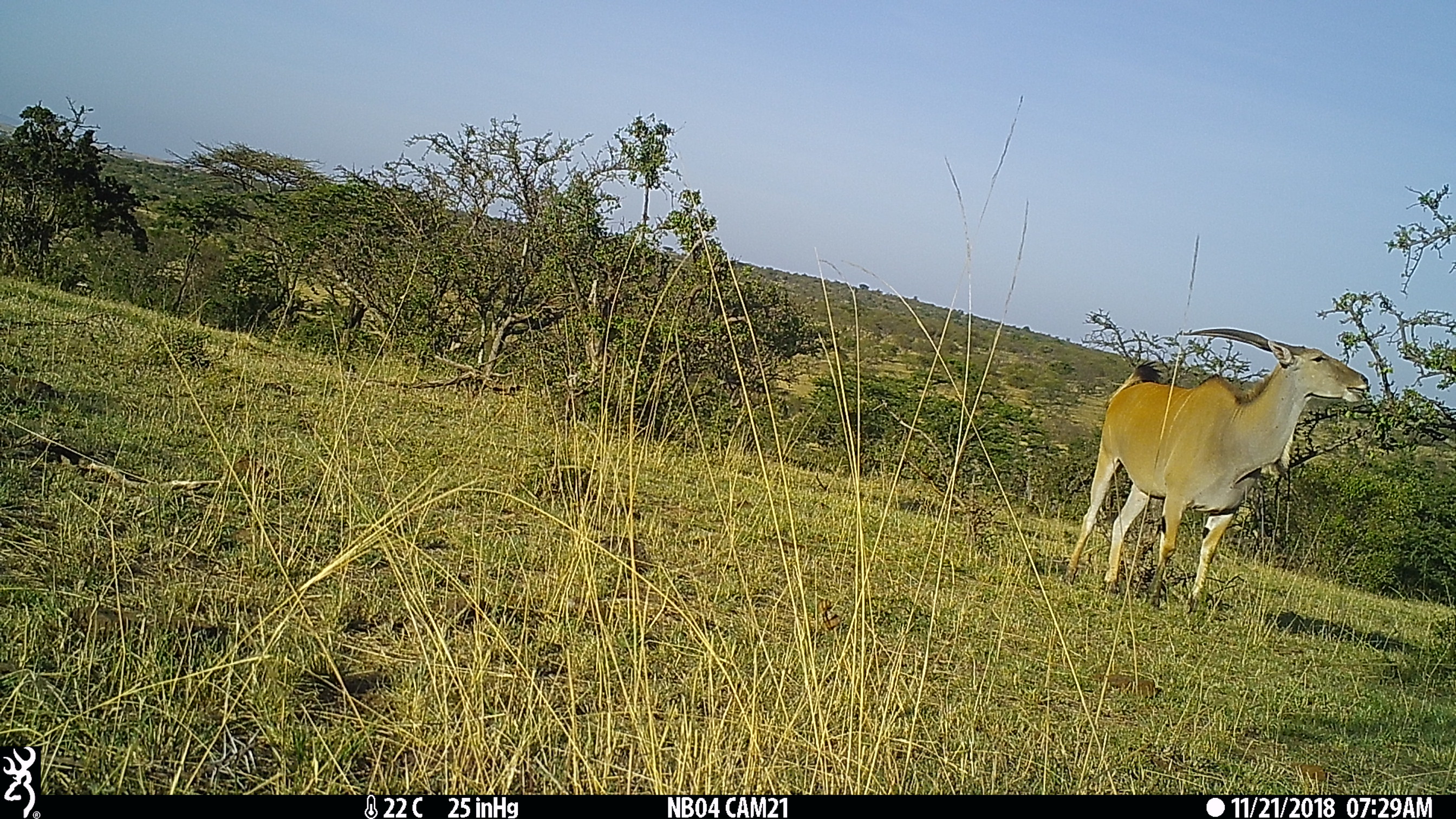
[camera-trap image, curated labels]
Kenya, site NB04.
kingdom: Animalia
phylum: Chordata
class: Mammalia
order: Artiodactyla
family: Bovidae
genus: Tragelaphus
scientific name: Tragelaphus oryx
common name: eland